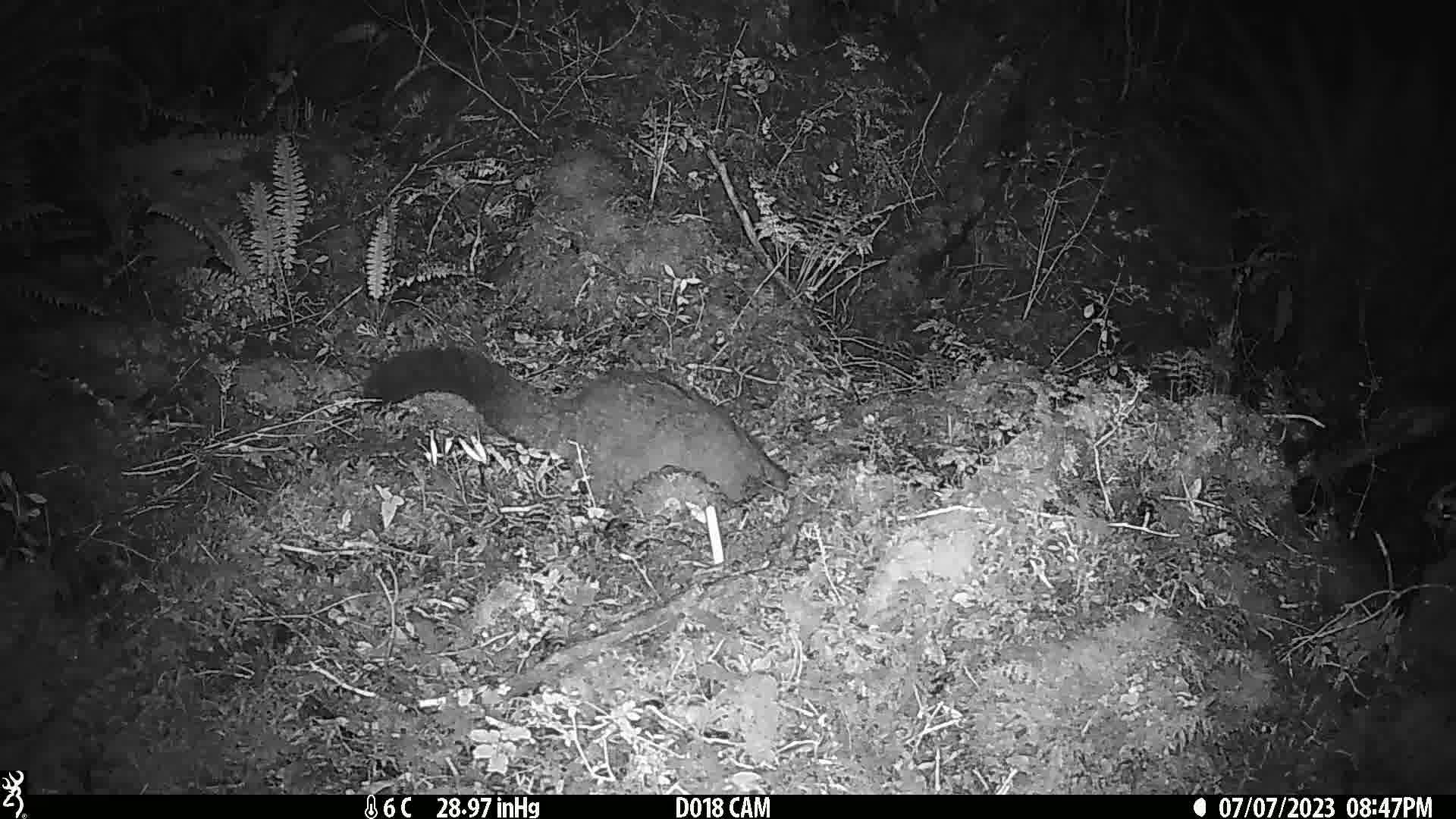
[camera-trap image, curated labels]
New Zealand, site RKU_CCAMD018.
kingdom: Animalia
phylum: Chordata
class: Mammalia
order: Diprotodontia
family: Phalangeridae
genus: Trichosurus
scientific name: Trichosurus vulpecula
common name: common brushtail possum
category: possum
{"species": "possum (common brushtail possum) (Trichosurus vulpecula)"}